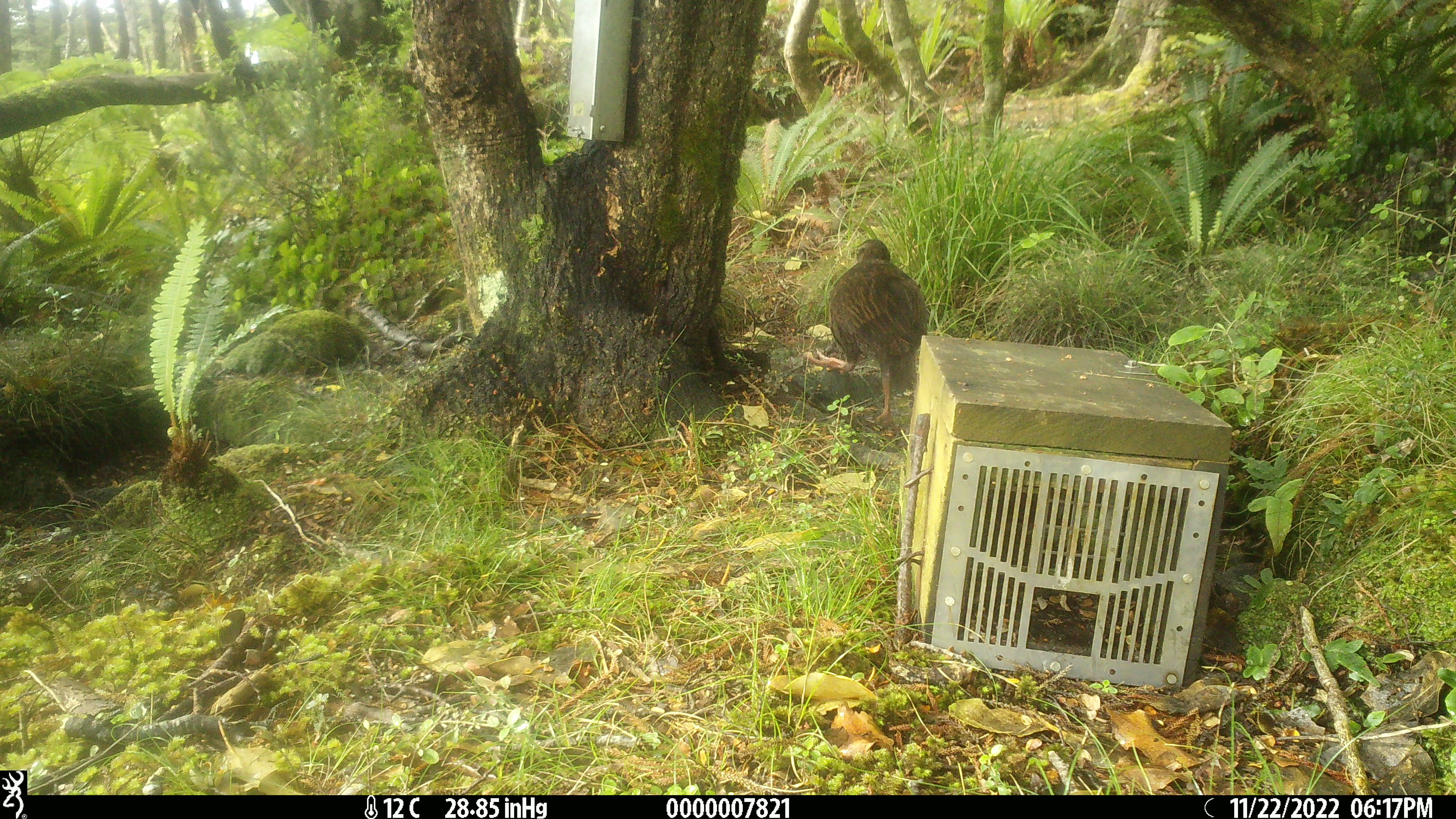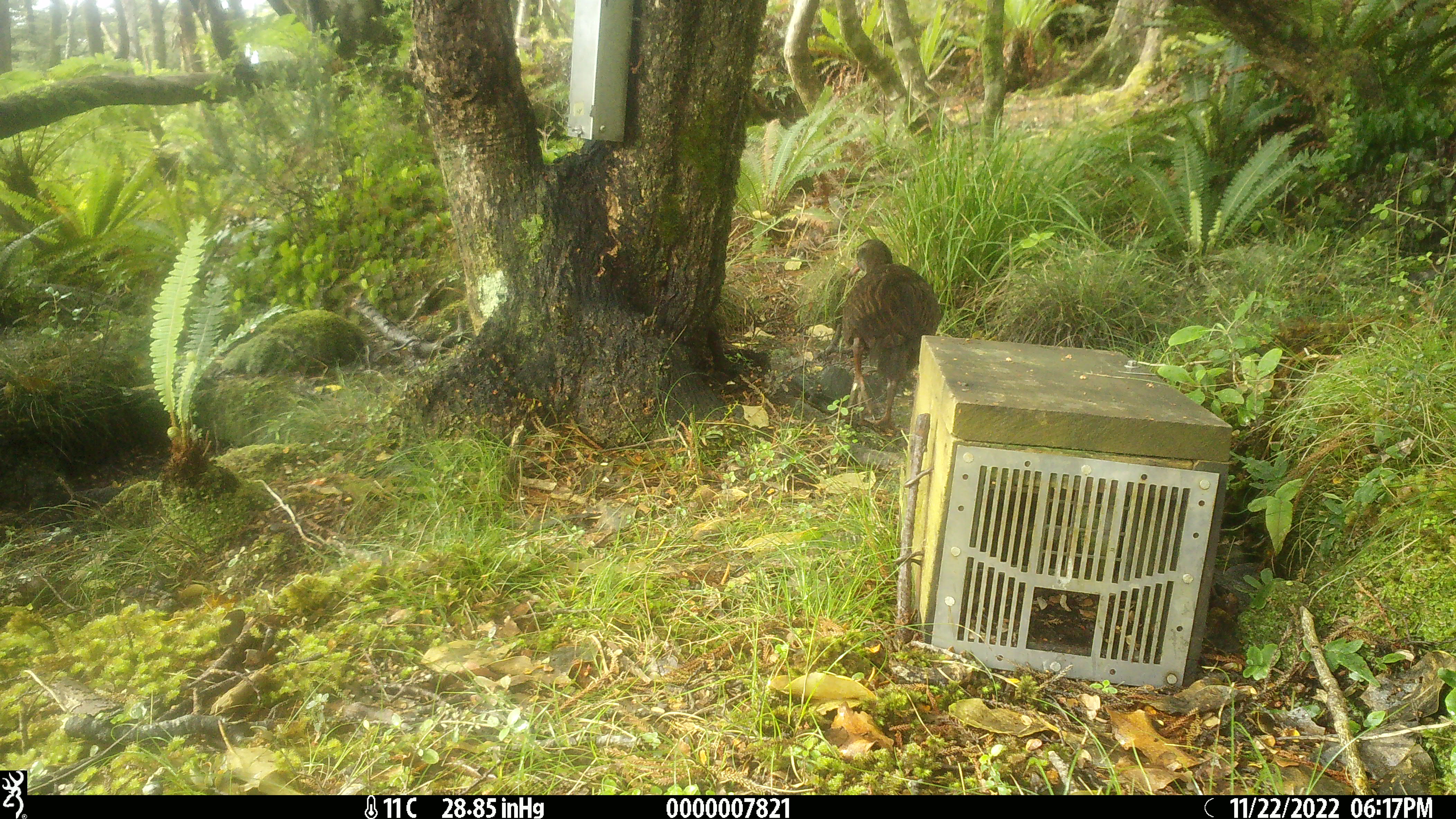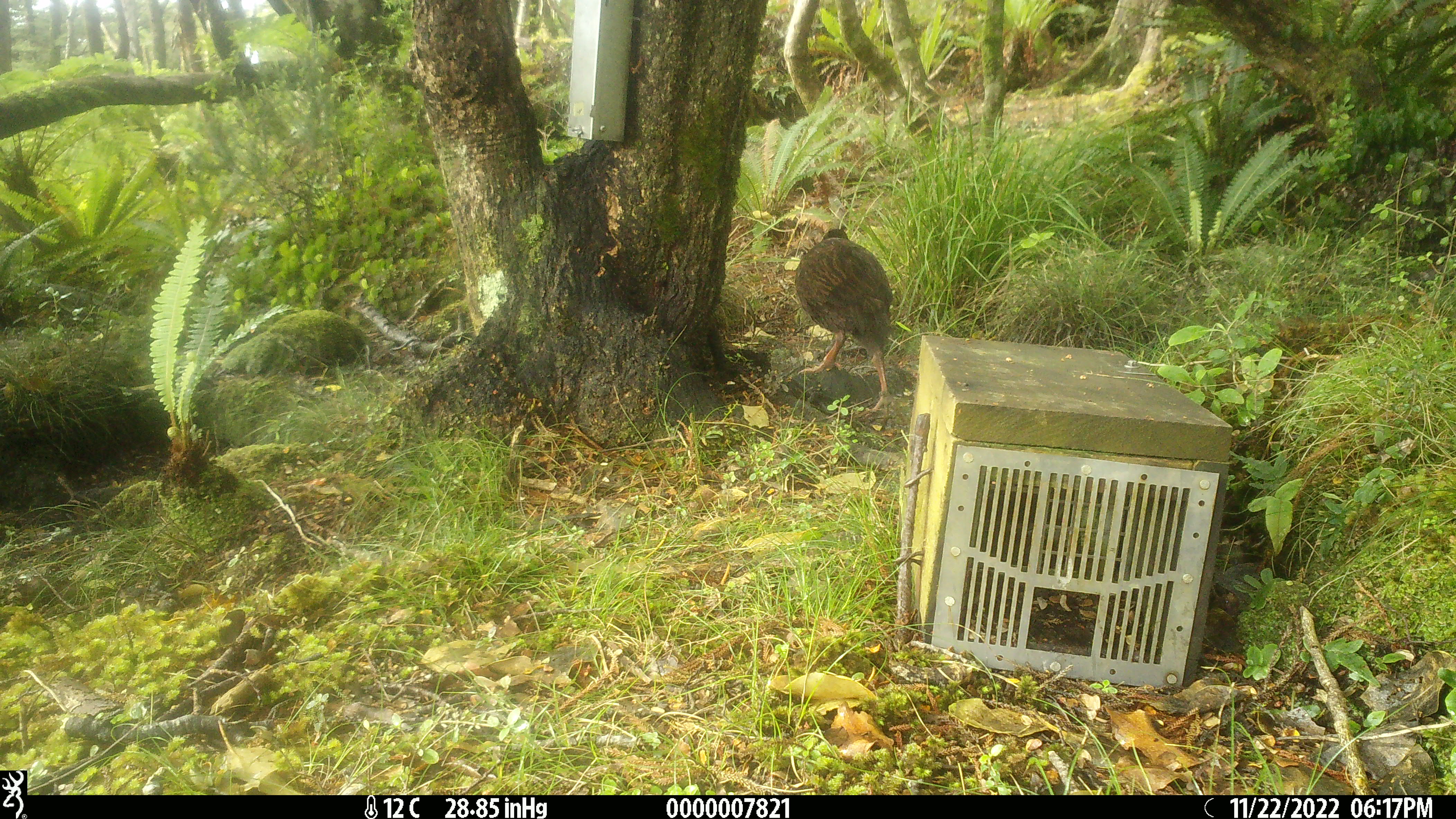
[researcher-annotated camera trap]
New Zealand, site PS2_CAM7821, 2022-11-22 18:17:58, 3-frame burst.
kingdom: Animalia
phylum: Chordata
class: Aves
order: Gruiformes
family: Rallidae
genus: Gallirallus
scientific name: Gallirallus australis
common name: weka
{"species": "weka (Gallirallus australis)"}